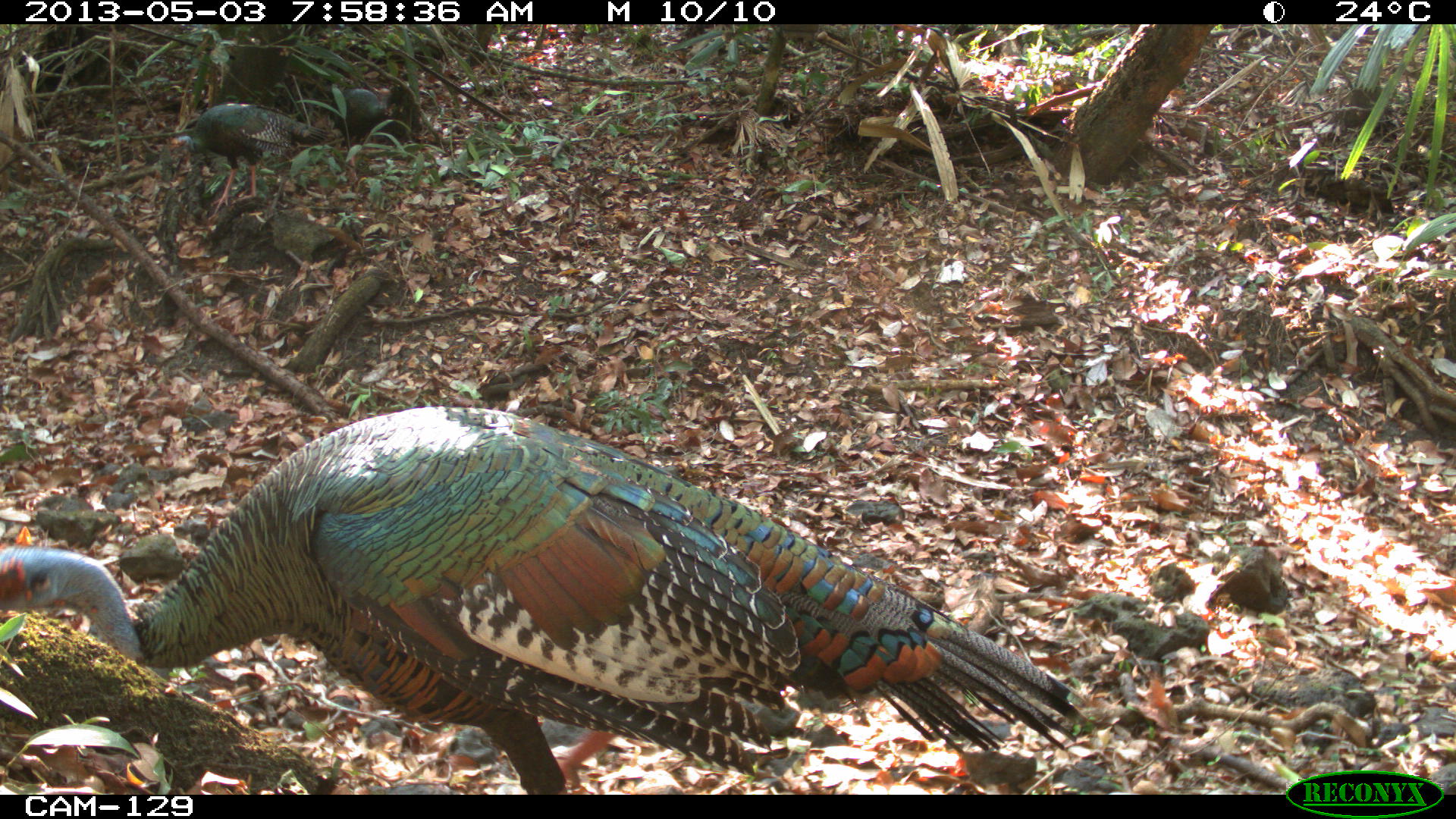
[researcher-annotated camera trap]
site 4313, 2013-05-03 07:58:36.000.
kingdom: Animalia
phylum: Chordata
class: Aves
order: Galliformes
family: Phasianidae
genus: Meleagris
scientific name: Meleagris ocellata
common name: ocellated turkey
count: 3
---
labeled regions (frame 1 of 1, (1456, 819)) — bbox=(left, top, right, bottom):
meleagris ocellata: bbox=(0, 404, 1089, 794); bbox=(165, 100, 329, 214); bbox=(328, 83, 417, 146)